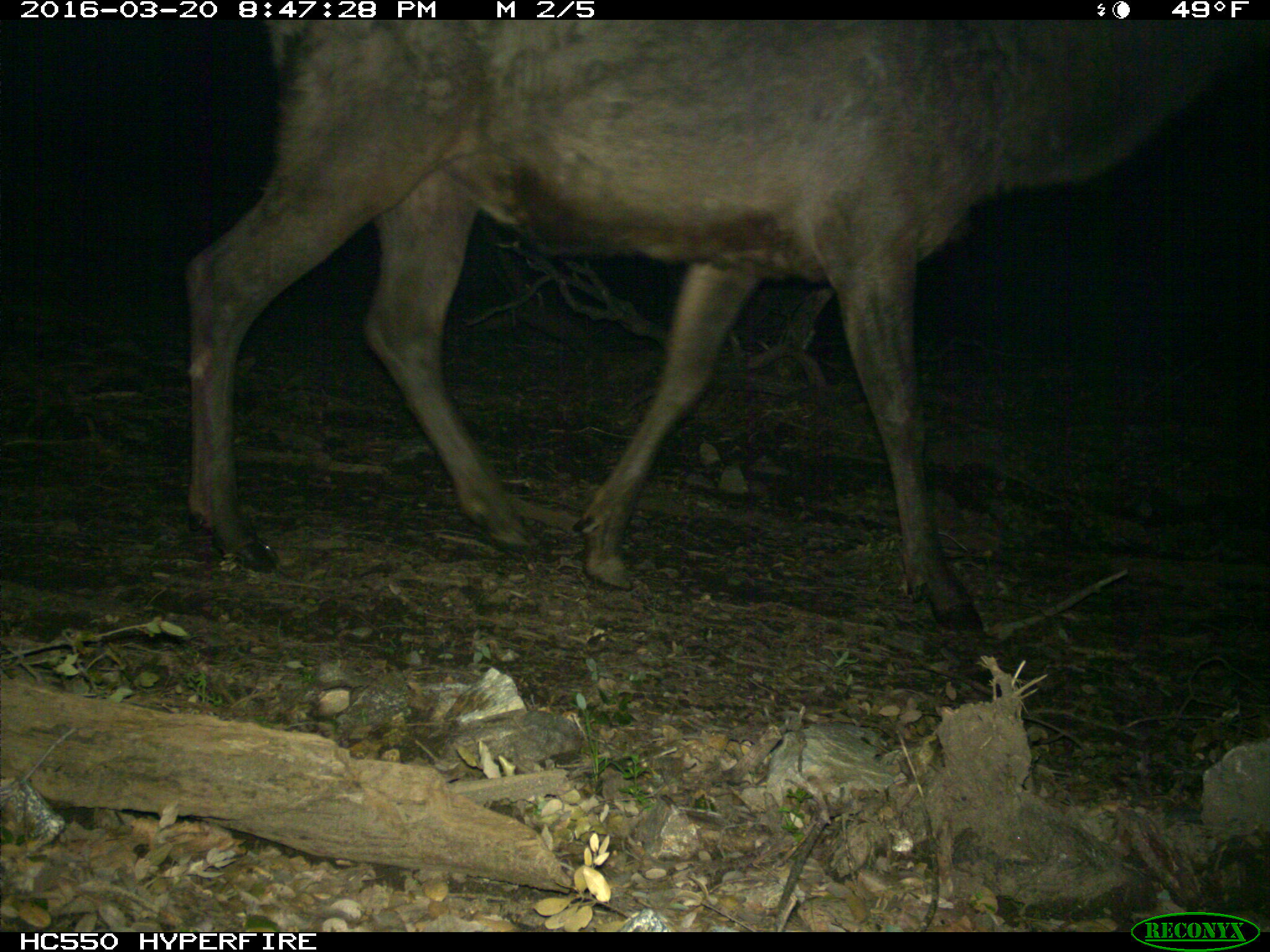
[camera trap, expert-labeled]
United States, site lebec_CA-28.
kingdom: Animalia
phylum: Chordata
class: Mammalia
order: Artiodactyla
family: Cervidae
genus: Cervus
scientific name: Cervus canadensis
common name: elk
Cervus canadensis (elk).